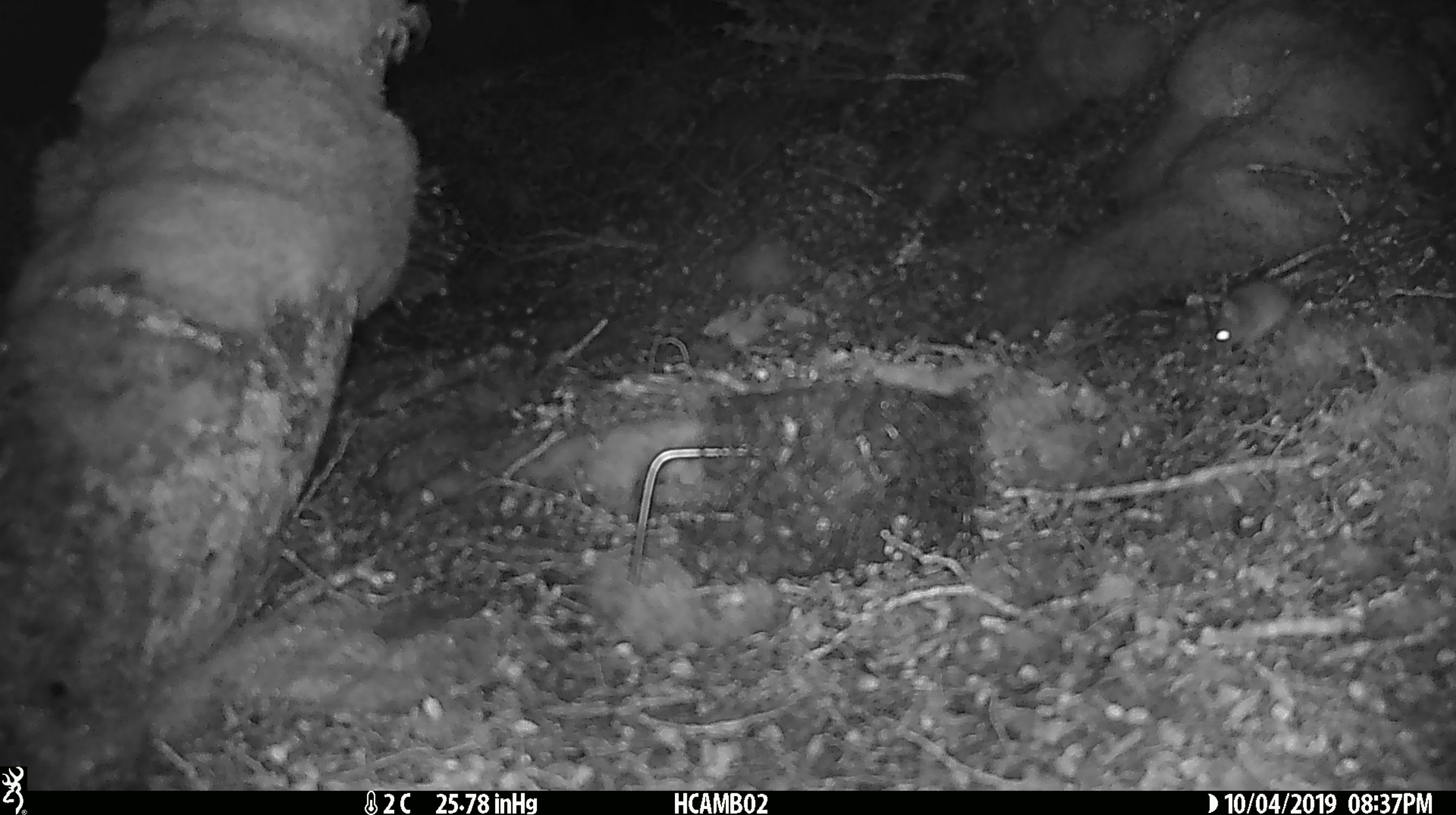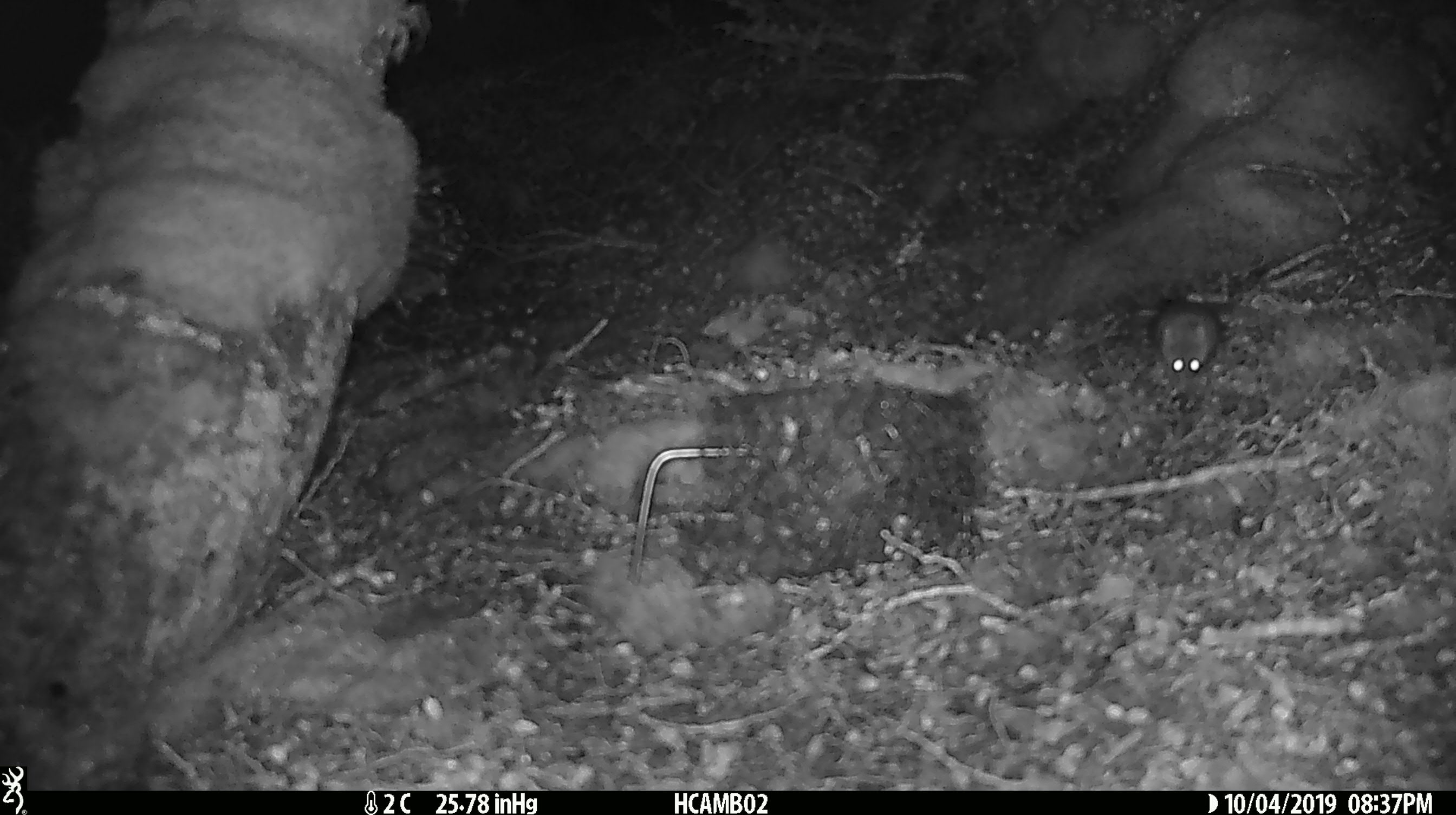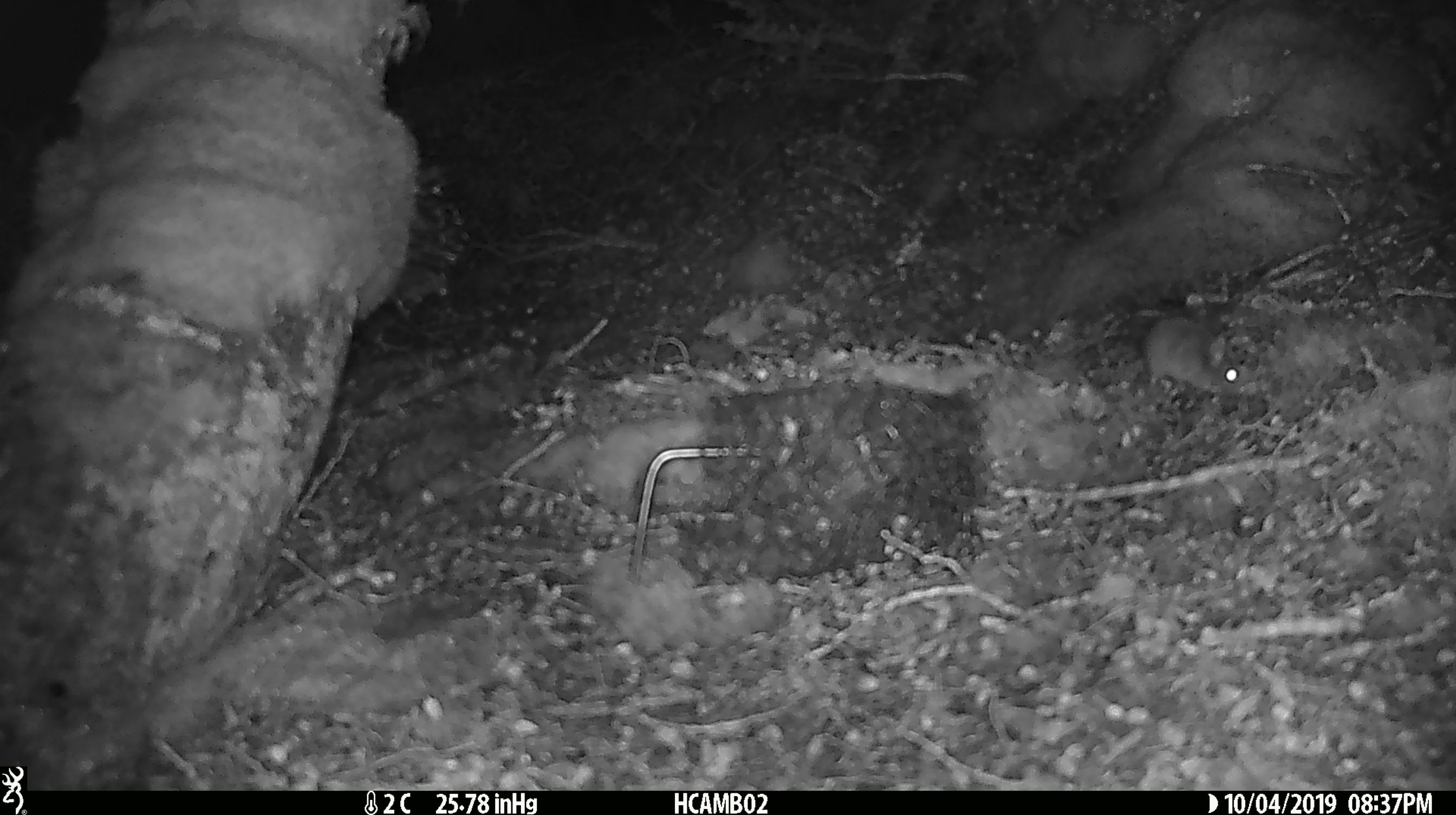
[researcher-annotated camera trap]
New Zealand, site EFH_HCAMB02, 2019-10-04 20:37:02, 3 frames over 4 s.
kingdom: Animalia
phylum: Chordata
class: Mammalia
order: Rodentia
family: Muridae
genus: Mus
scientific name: Mus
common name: mouse